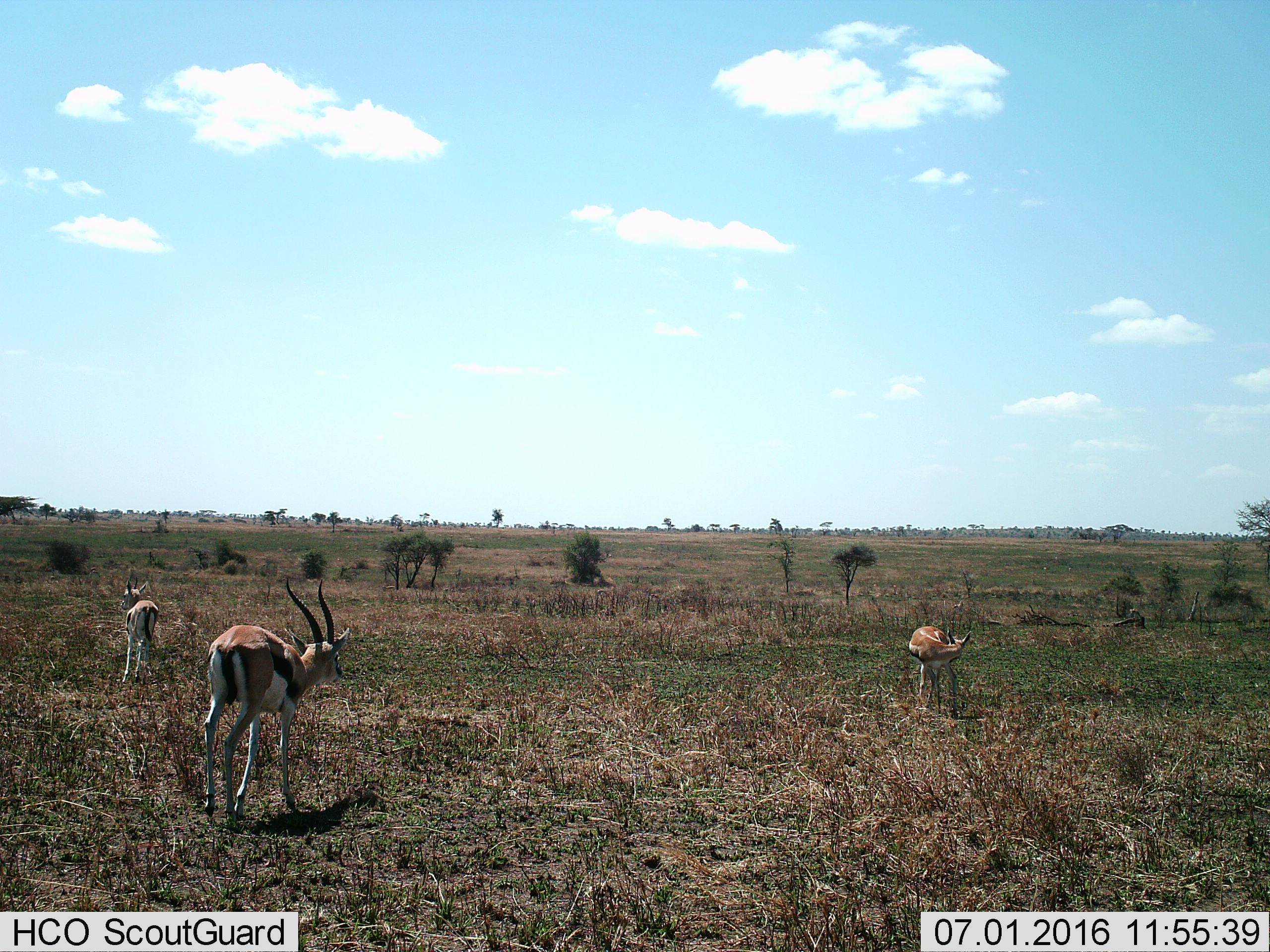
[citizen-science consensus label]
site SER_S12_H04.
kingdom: Animalia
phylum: Chordata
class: Mammalia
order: Artiodactyla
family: Bovidae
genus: Eudorcas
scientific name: Eudorcas thomsonii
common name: thomson's gazelle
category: gazellethomsons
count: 3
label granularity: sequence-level